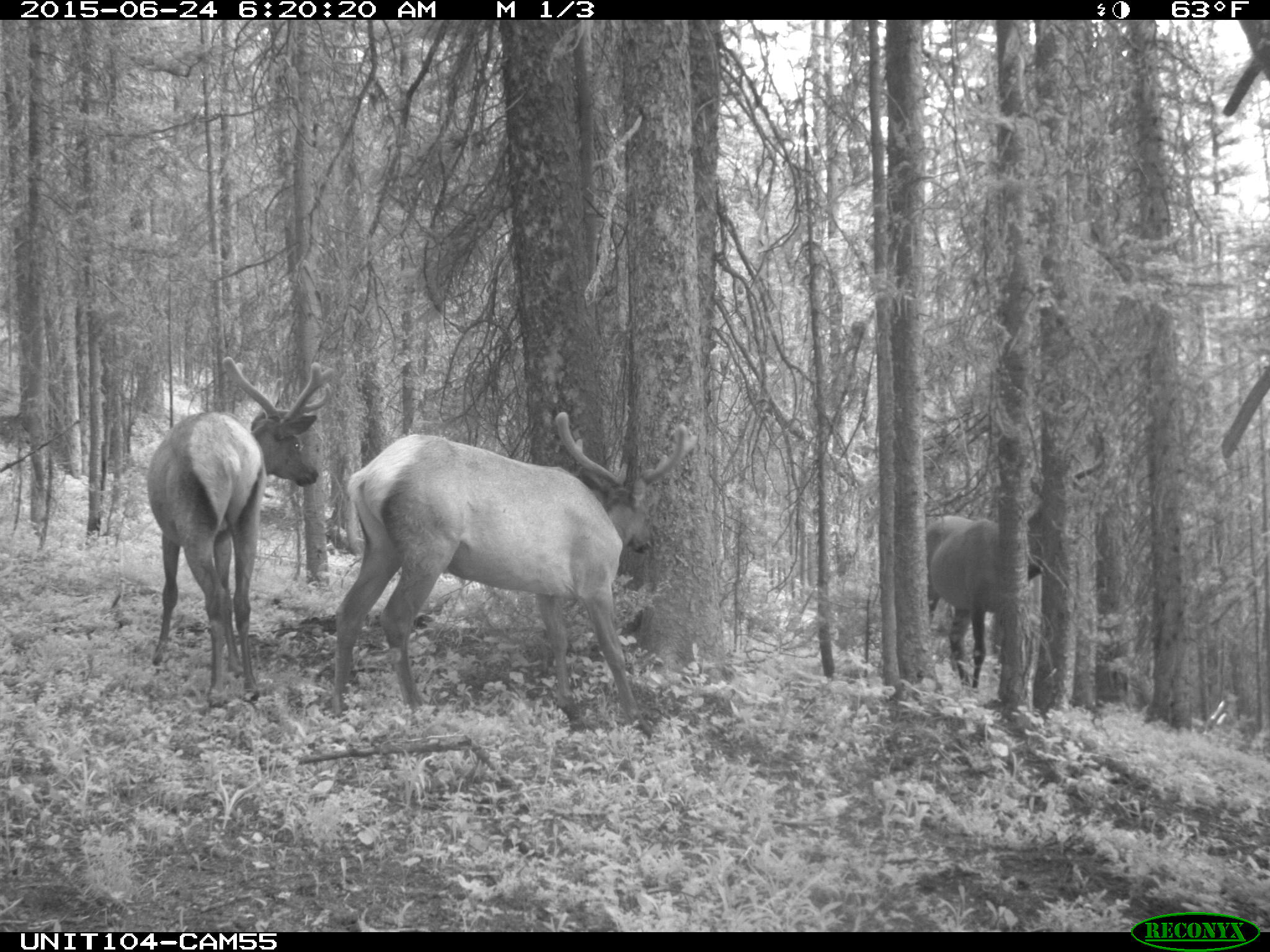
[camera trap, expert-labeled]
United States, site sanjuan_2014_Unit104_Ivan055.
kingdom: Animalia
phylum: Chordata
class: Mammalia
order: Artiodactyla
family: Cervidae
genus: Cervus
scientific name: Cervus elaphus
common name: red deer